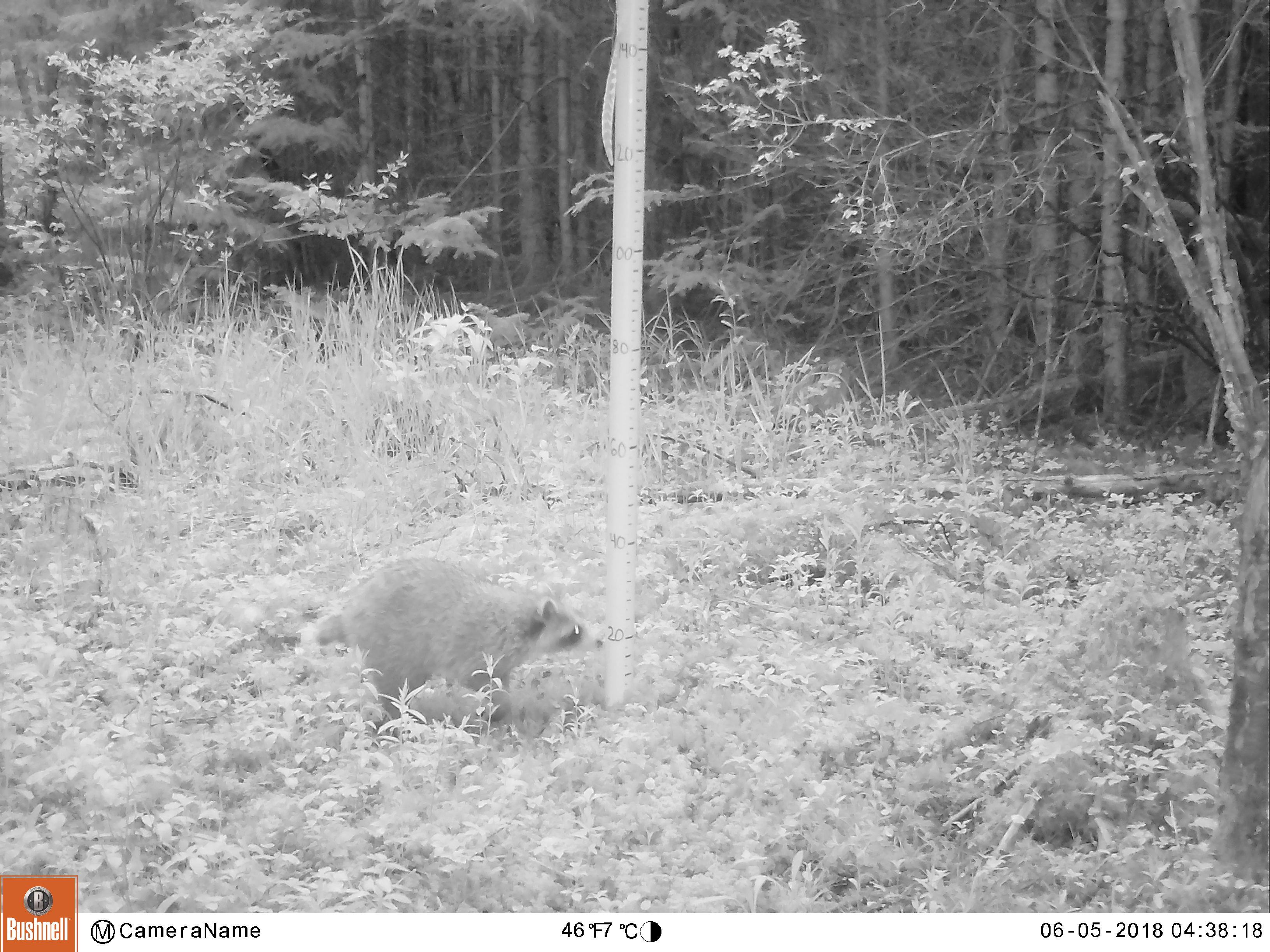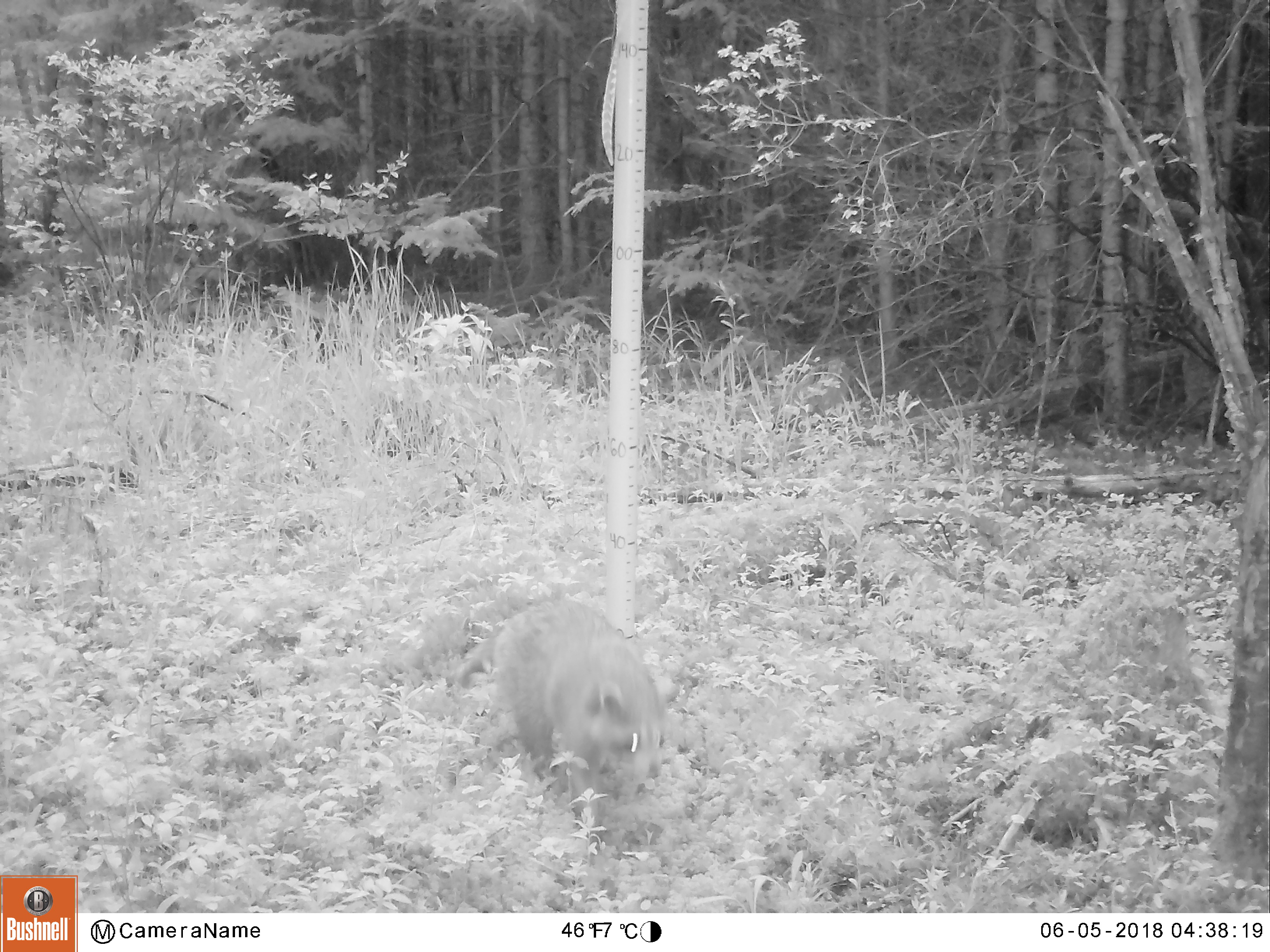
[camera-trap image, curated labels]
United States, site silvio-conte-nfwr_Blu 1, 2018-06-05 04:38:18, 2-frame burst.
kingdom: Animalia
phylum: Chordata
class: Mammalia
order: Carnivora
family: Procyonidae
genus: Procyon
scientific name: Procyon lotor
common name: raccoon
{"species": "raccoon (Procyon lotor)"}